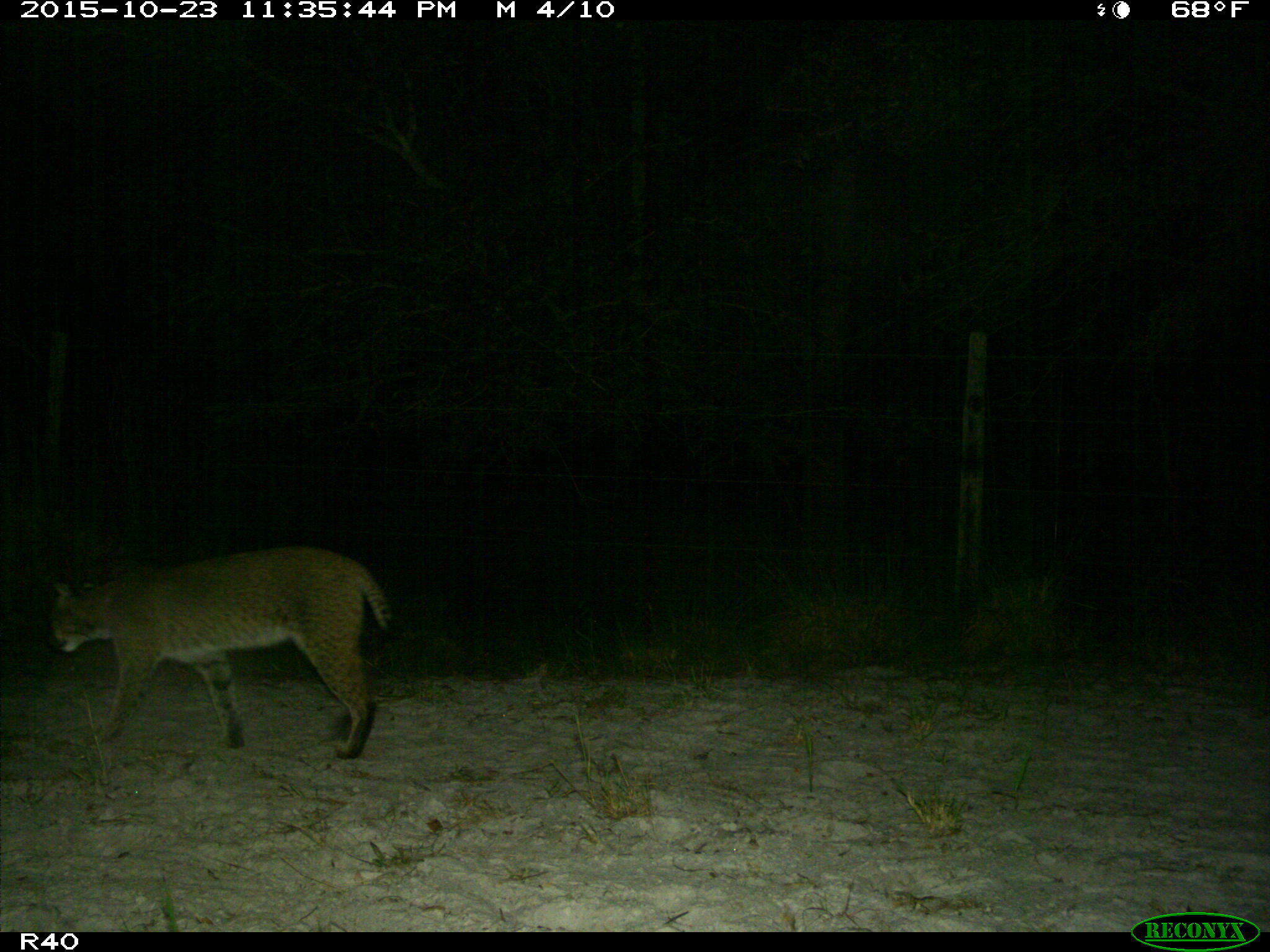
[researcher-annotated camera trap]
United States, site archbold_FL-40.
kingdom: Animalia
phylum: Chordata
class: Mammalia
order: Carnivora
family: Felidae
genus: Lynx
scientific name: Lynx rufus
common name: bobcat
Lynx rufus (bobcat).